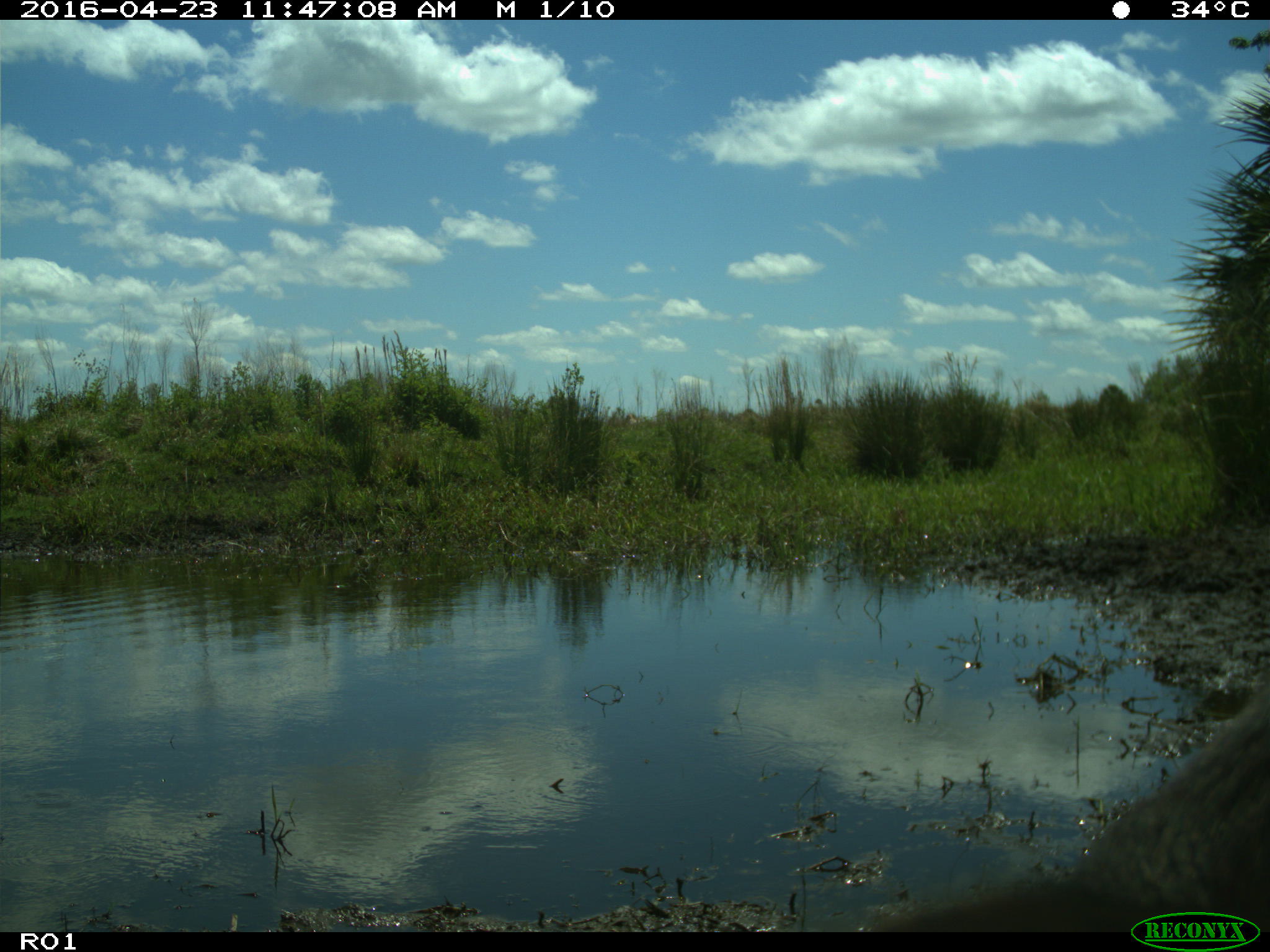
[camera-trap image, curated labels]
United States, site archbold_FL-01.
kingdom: Animalia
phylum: Chordata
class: Mammalia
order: Artiodactyla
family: Bovidae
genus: Bos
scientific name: Bos taurus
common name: domestic cow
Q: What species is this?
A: Bos taurus (domestic cow).